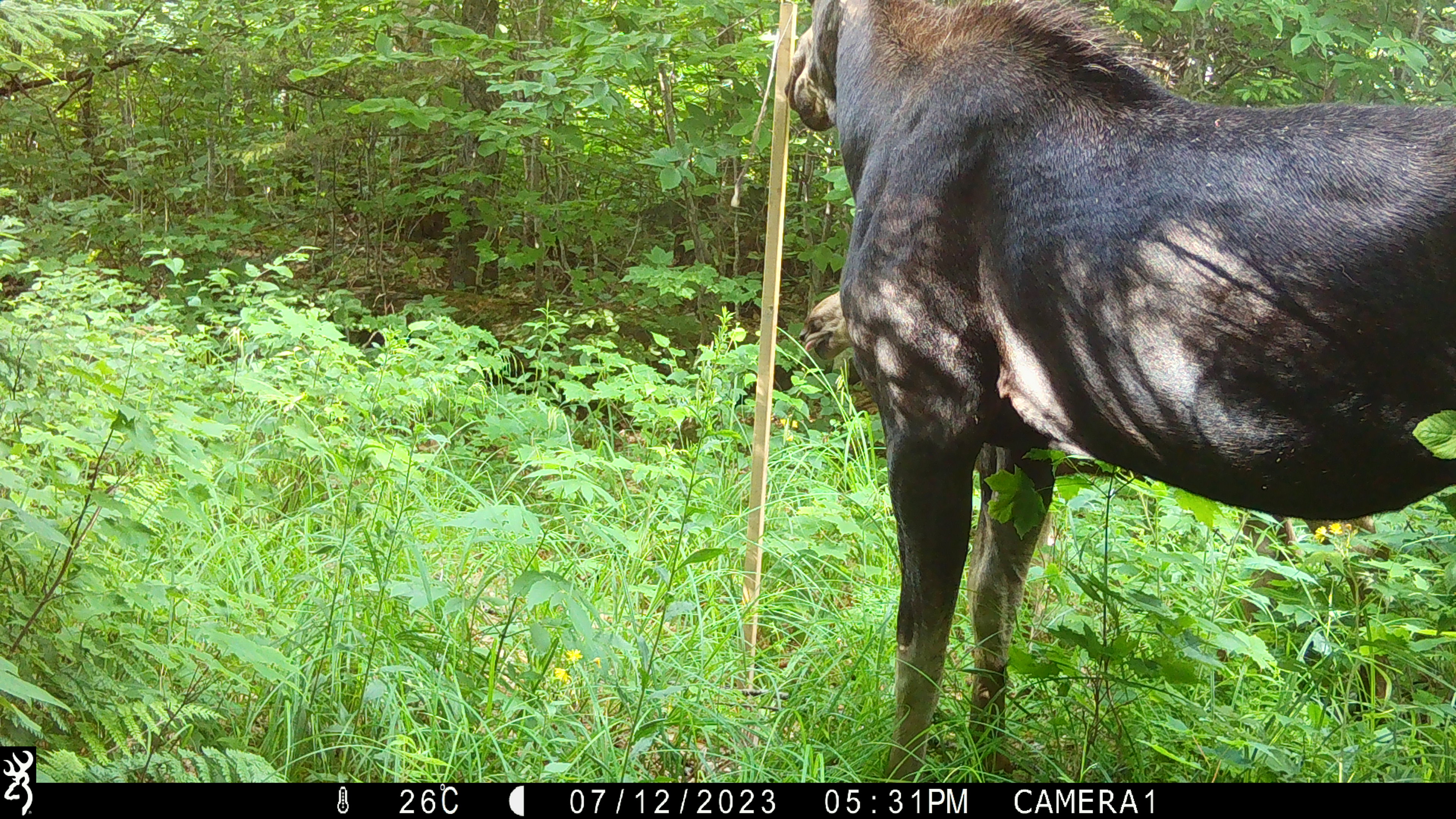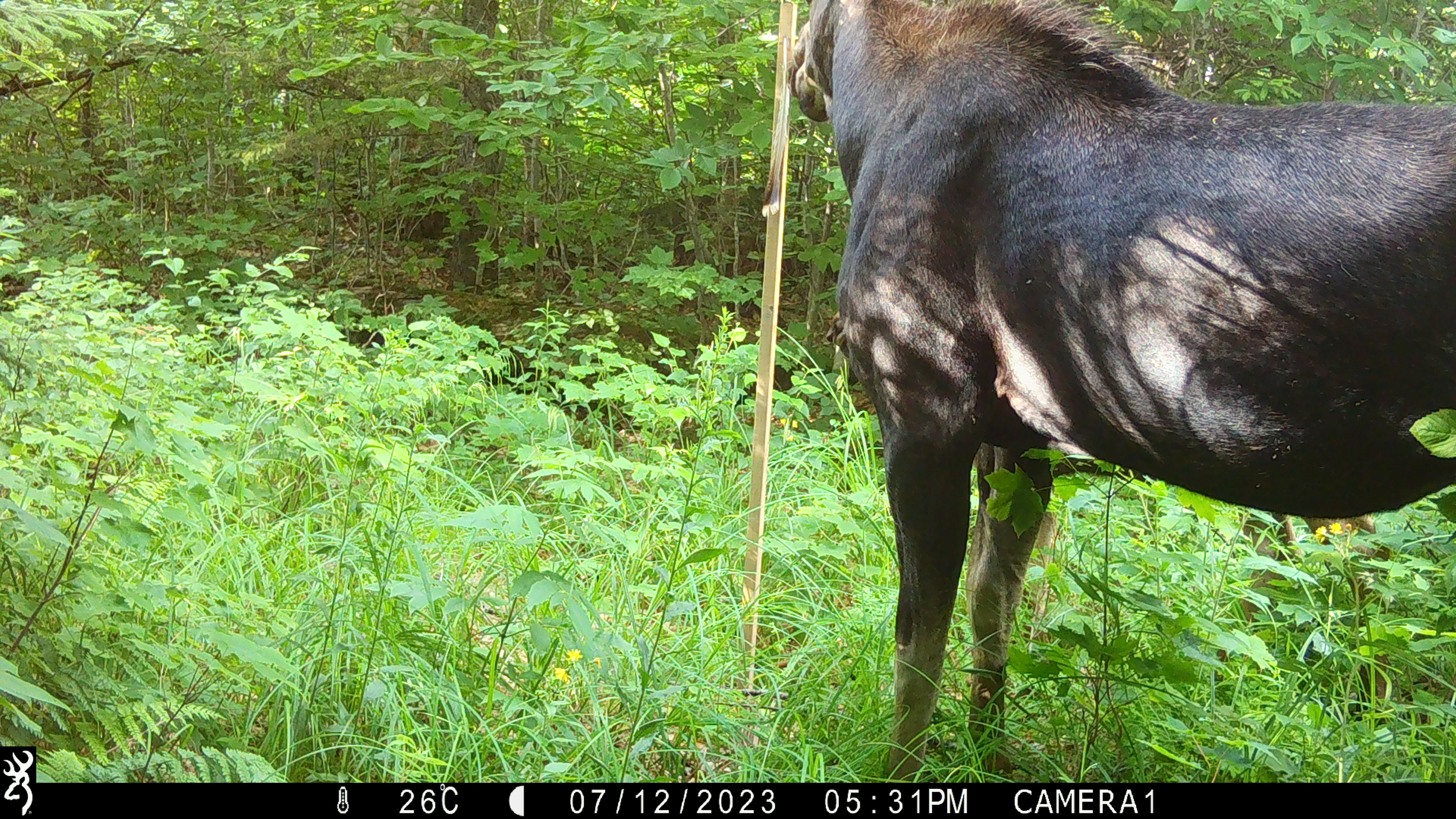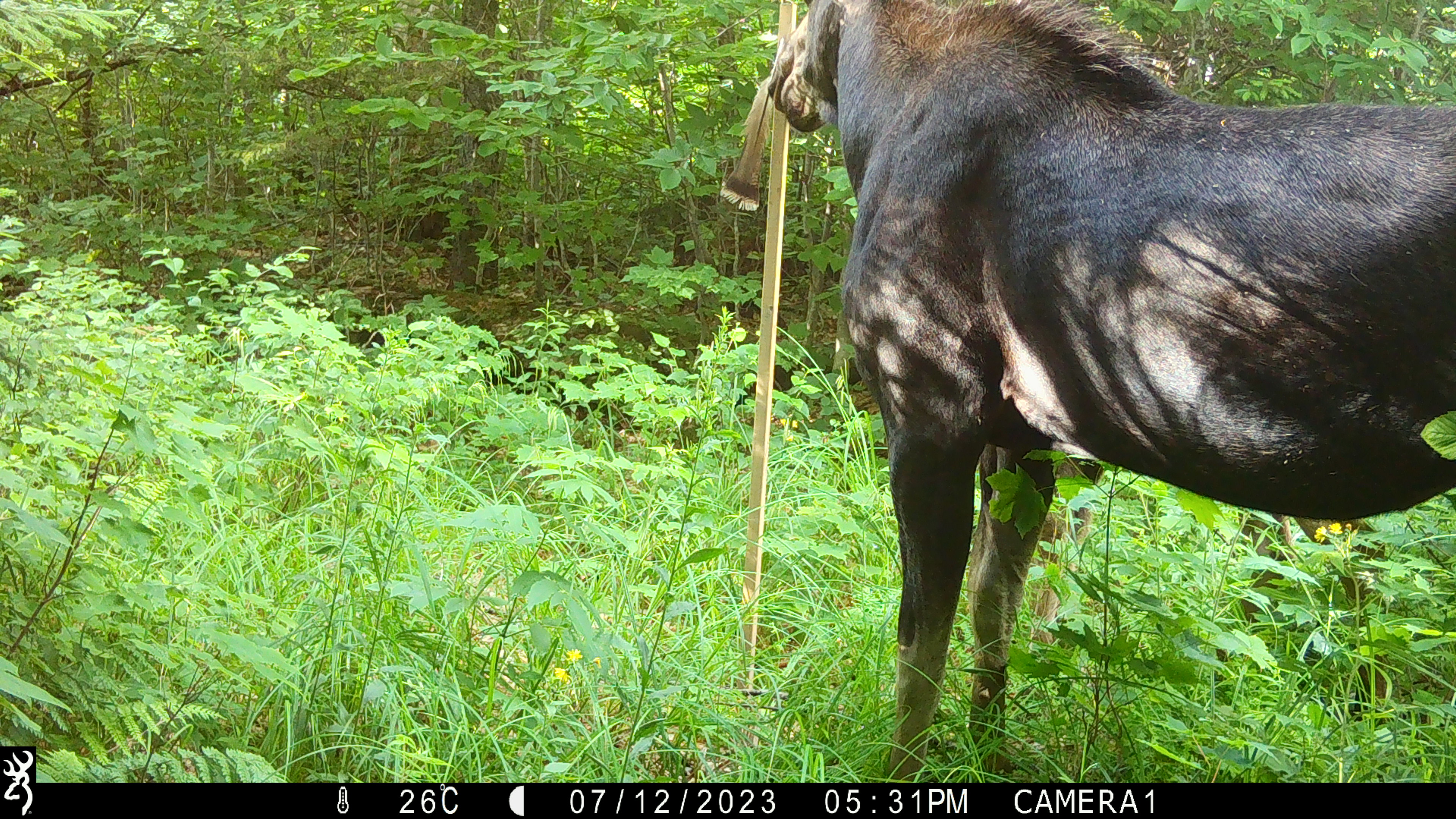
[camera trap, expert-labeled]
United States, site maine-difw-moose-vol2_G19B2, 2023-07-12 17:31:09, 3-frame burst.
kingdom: Animalia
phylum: Chordata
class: Mammalia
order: Artiodactyla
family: Cervidae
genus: Alces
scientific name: Alces alces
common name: moose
Moose (Alces alces).